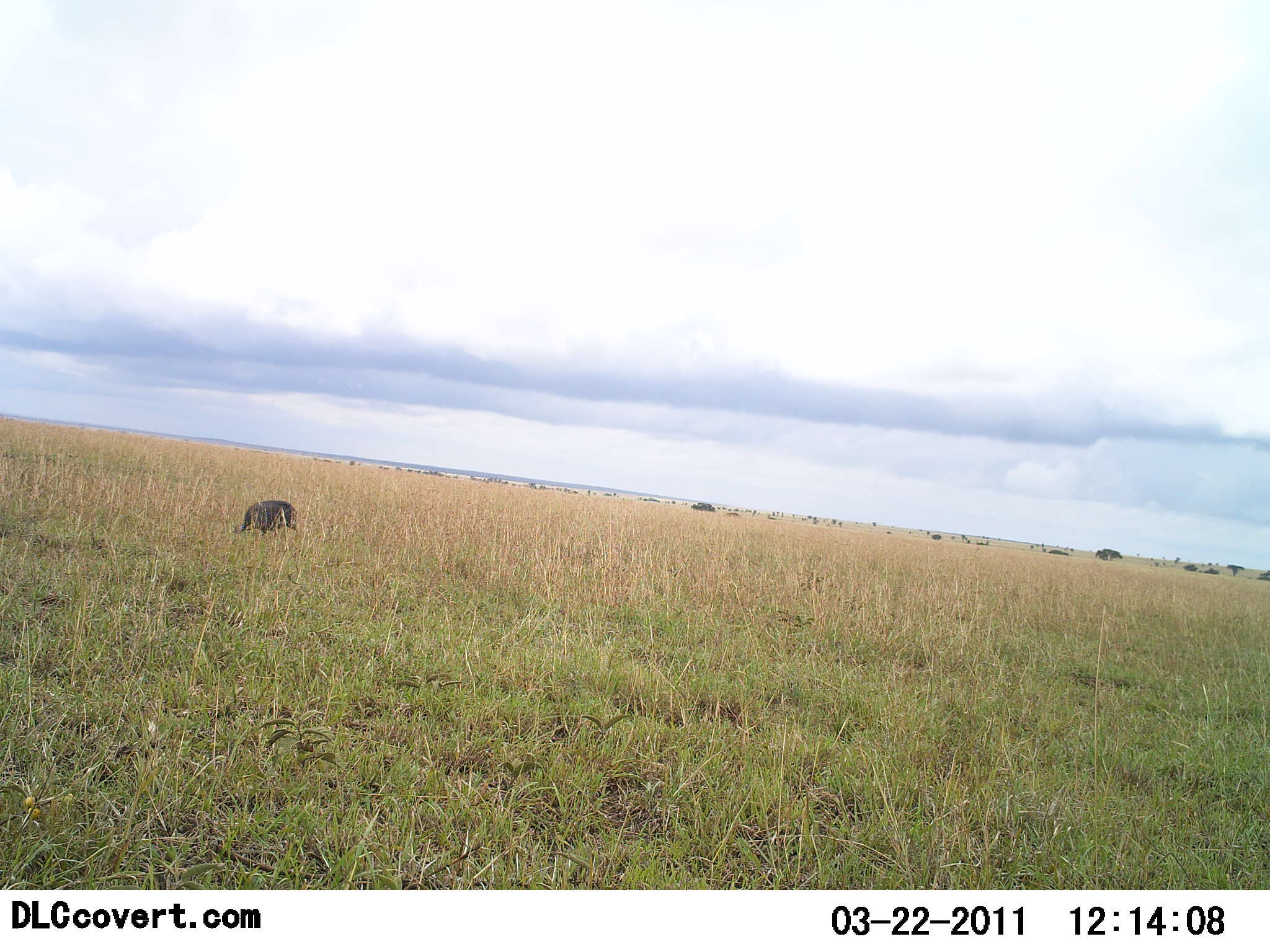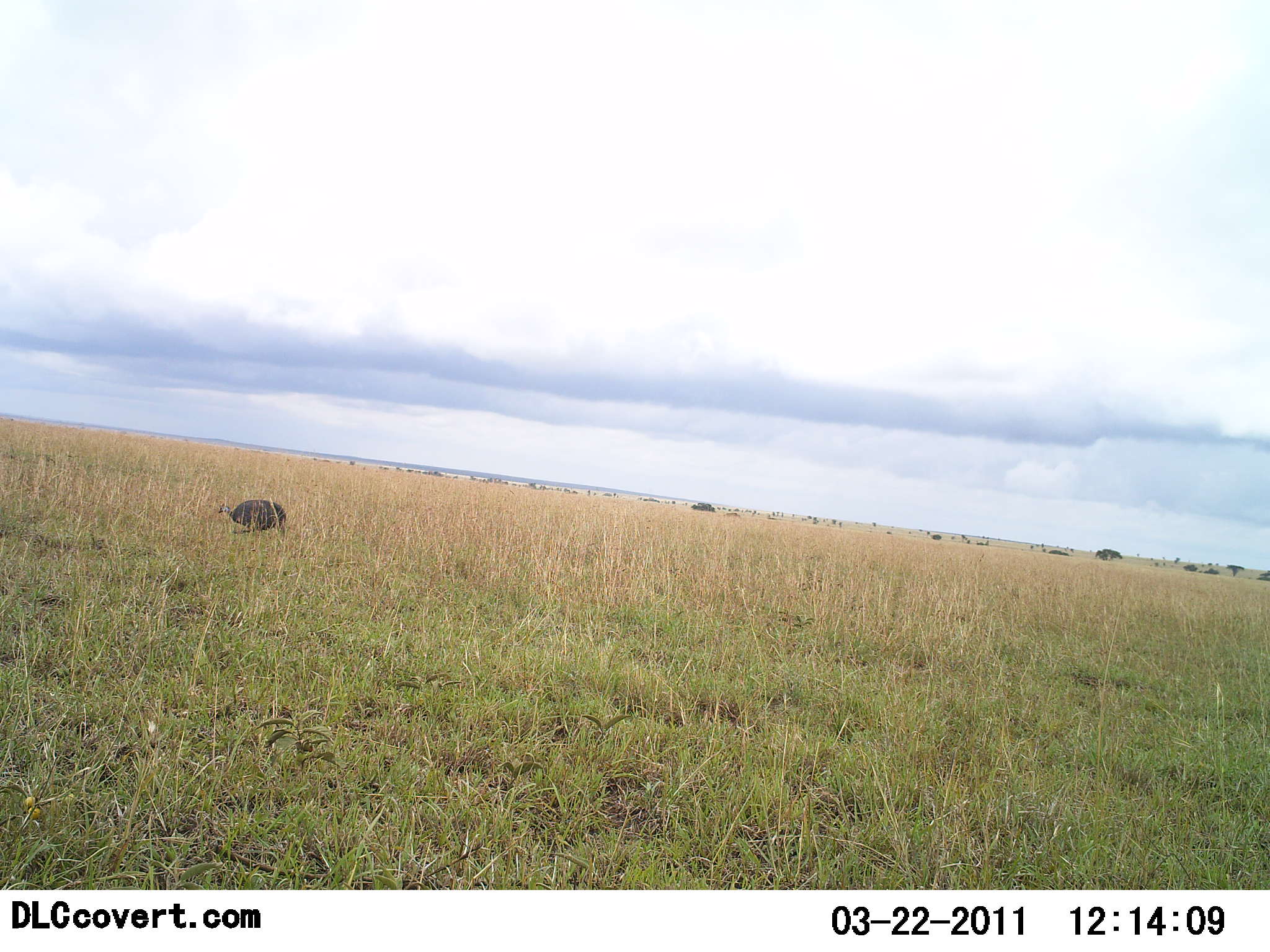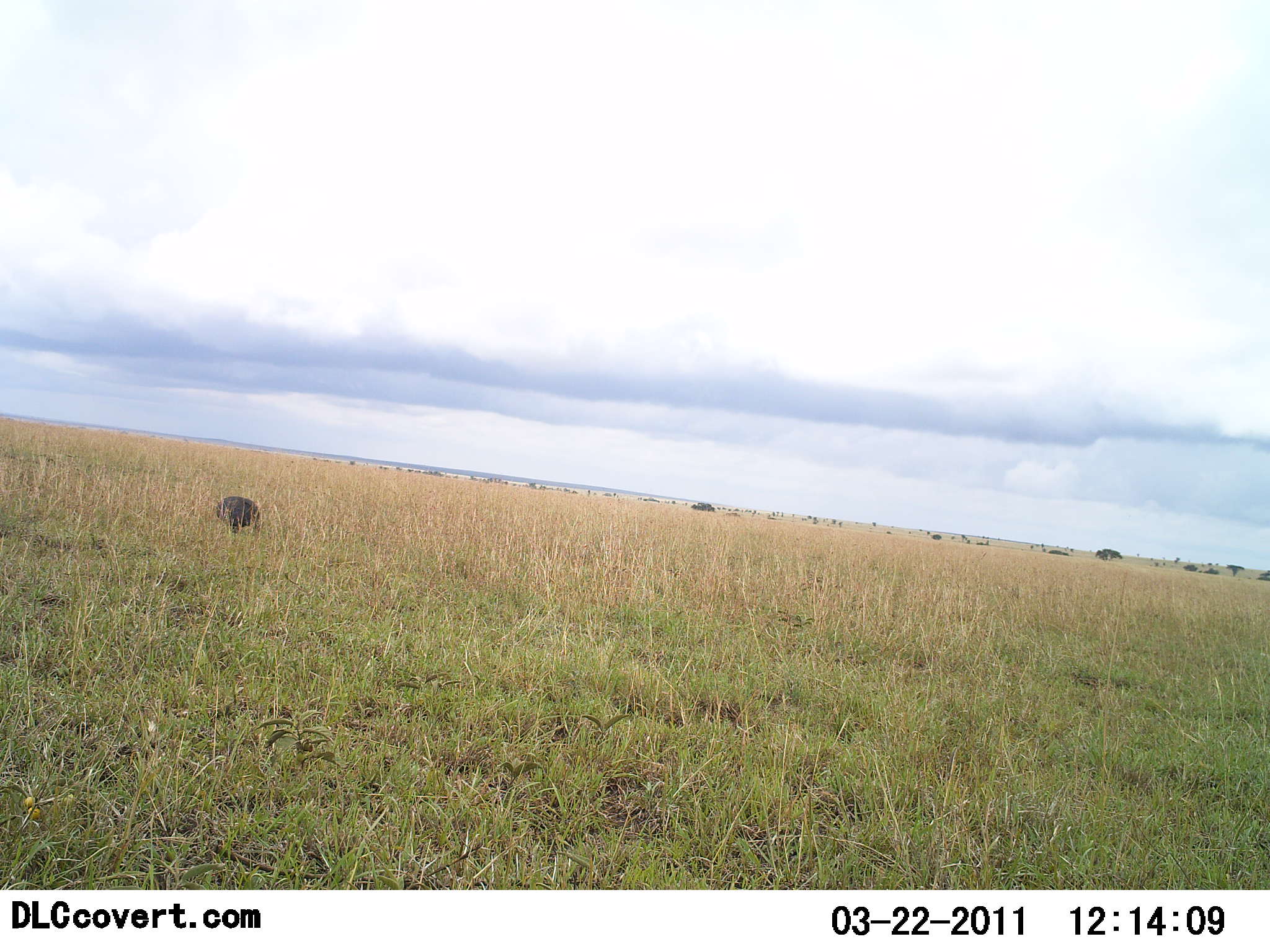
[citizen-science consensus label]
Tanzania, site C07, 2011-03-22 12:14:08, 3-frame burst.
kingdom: Animalia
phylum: Chordata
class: Aves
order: Galliformes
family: Numididae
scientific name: Numididae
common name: guinea fowl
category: guineafowl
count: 1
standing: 8%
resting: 0%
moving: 54%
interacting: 0%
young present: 0%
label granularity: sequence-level